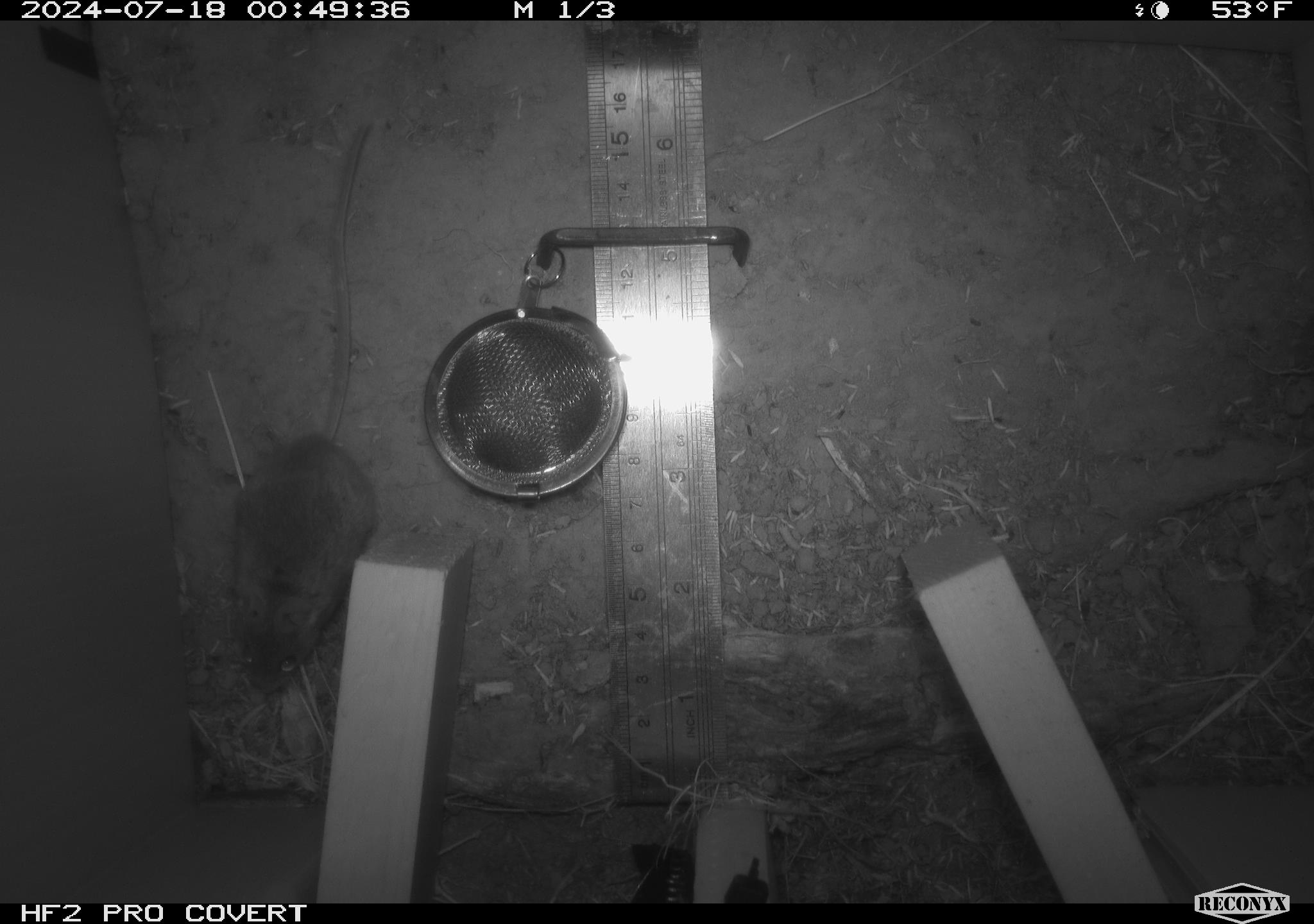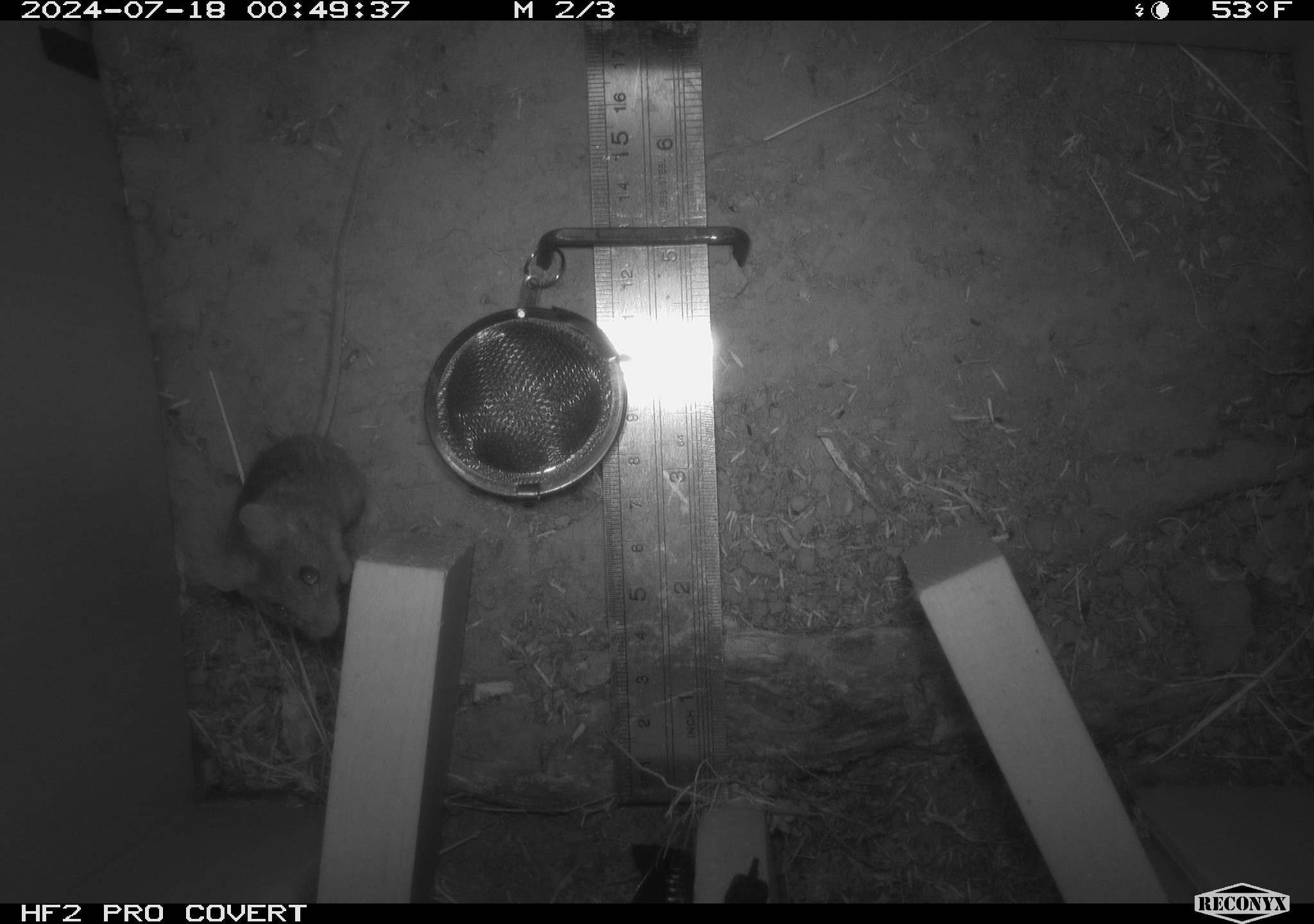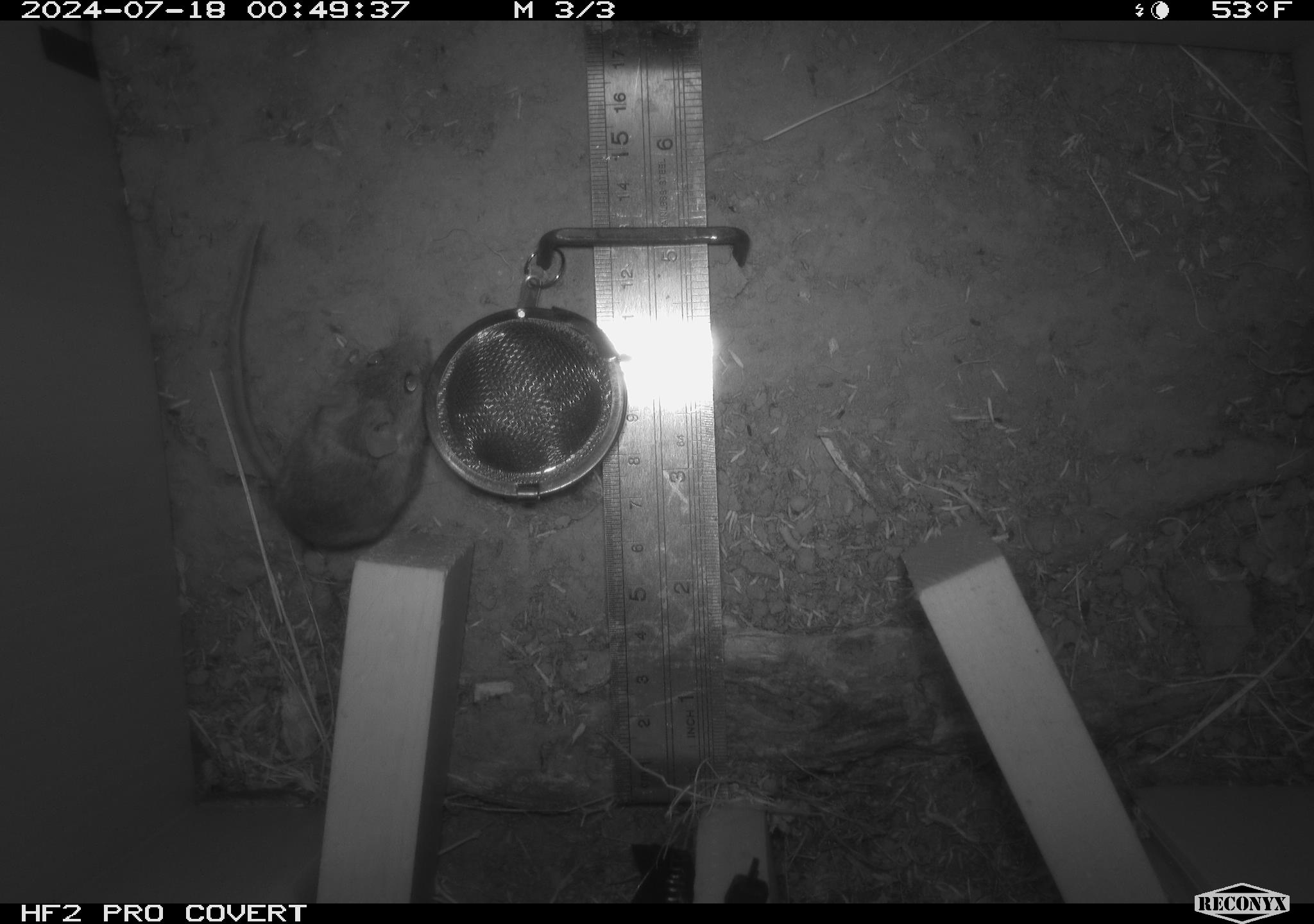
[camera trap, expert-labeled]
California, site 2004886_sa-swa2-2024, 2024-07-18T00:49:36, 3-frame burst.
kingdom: Animalia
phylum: Chordata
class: Mammalia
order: Rodentia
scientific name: Rodentia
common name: mouse species